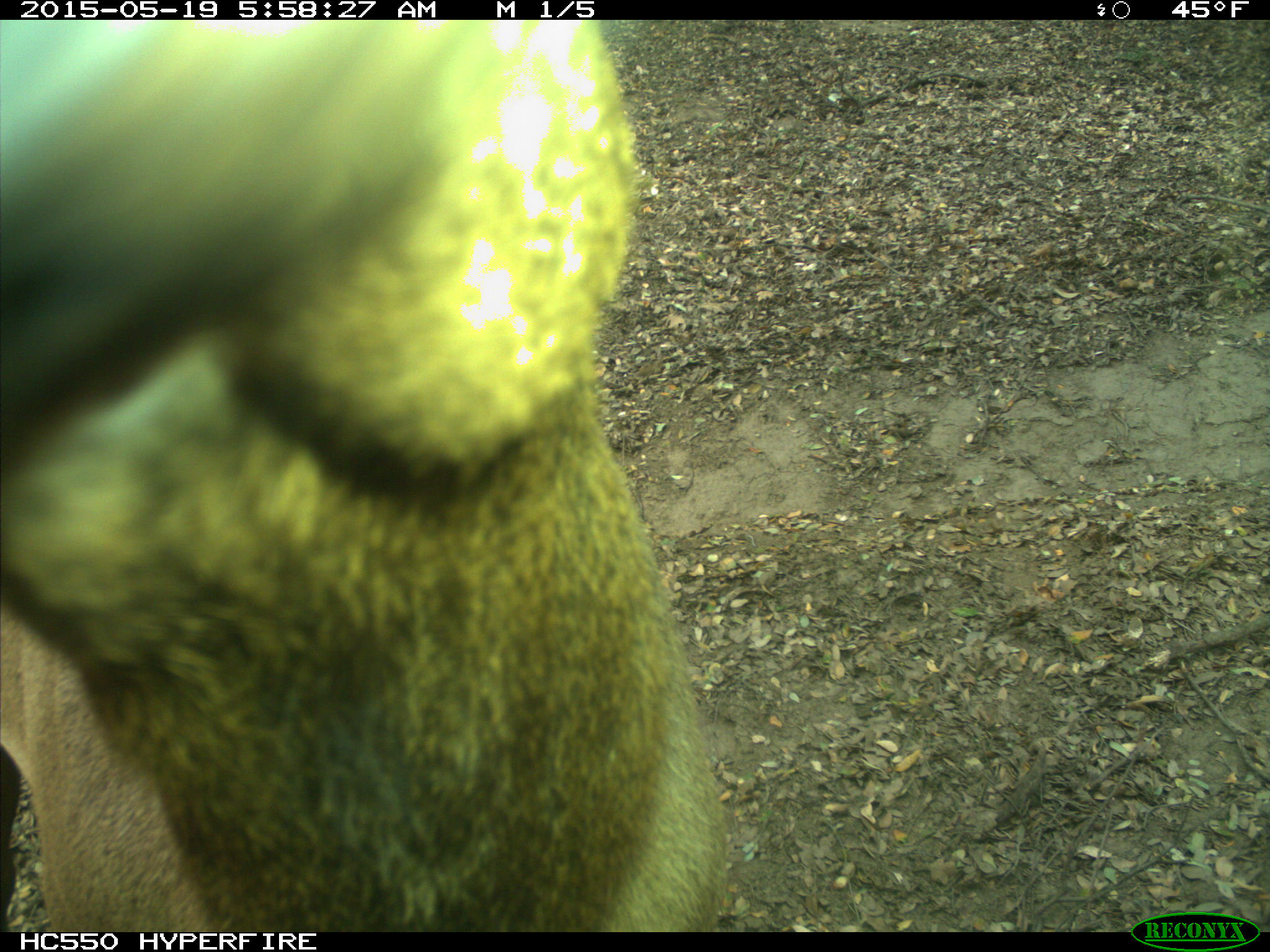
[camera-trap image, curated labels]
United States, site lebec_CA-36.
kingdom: Animalia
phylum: Chordata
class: Mammalia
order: Artiodactyla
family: Cervidae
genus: Cervus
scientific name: Cervus canadensis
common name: elk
Cervus canadensis (elk).